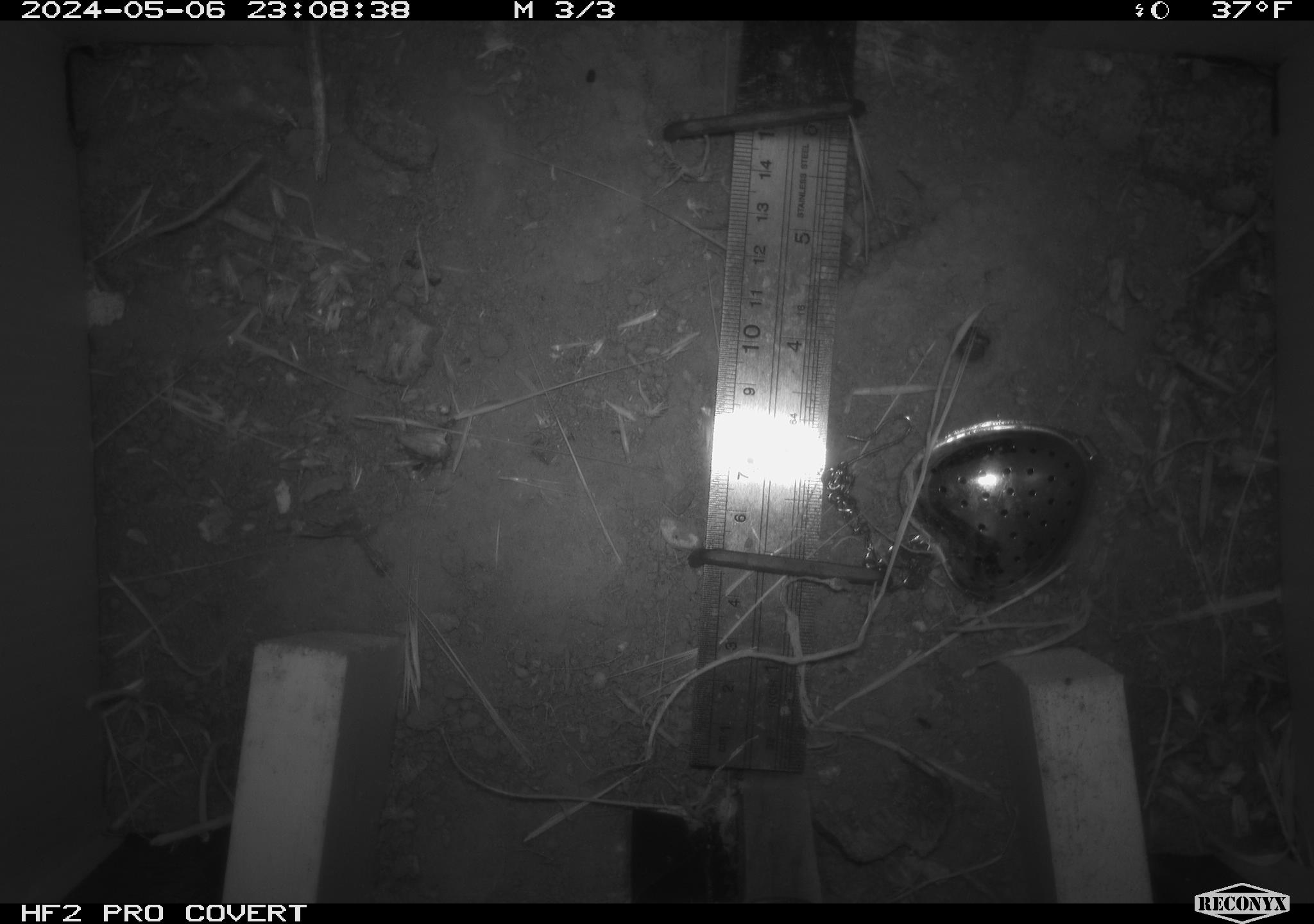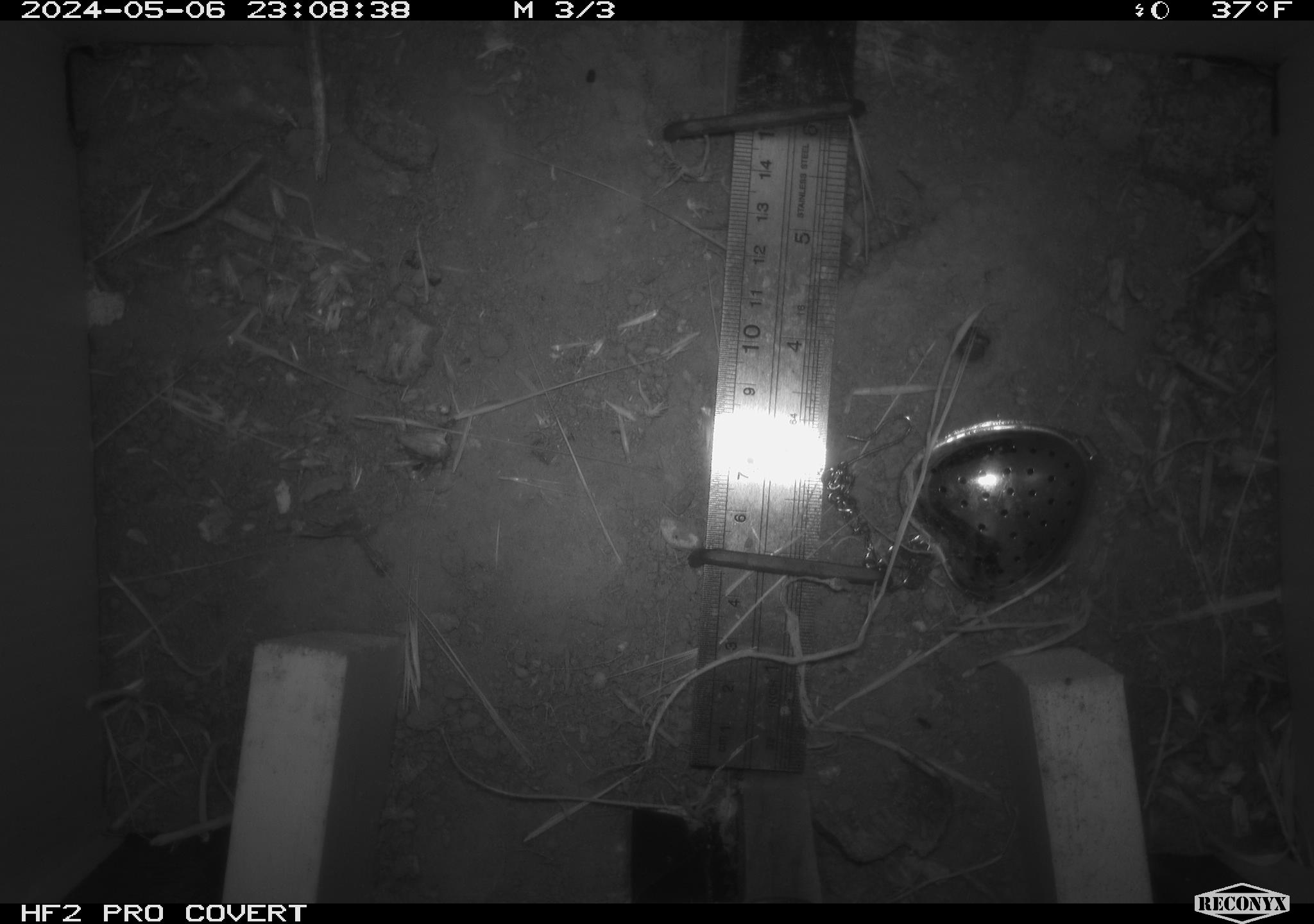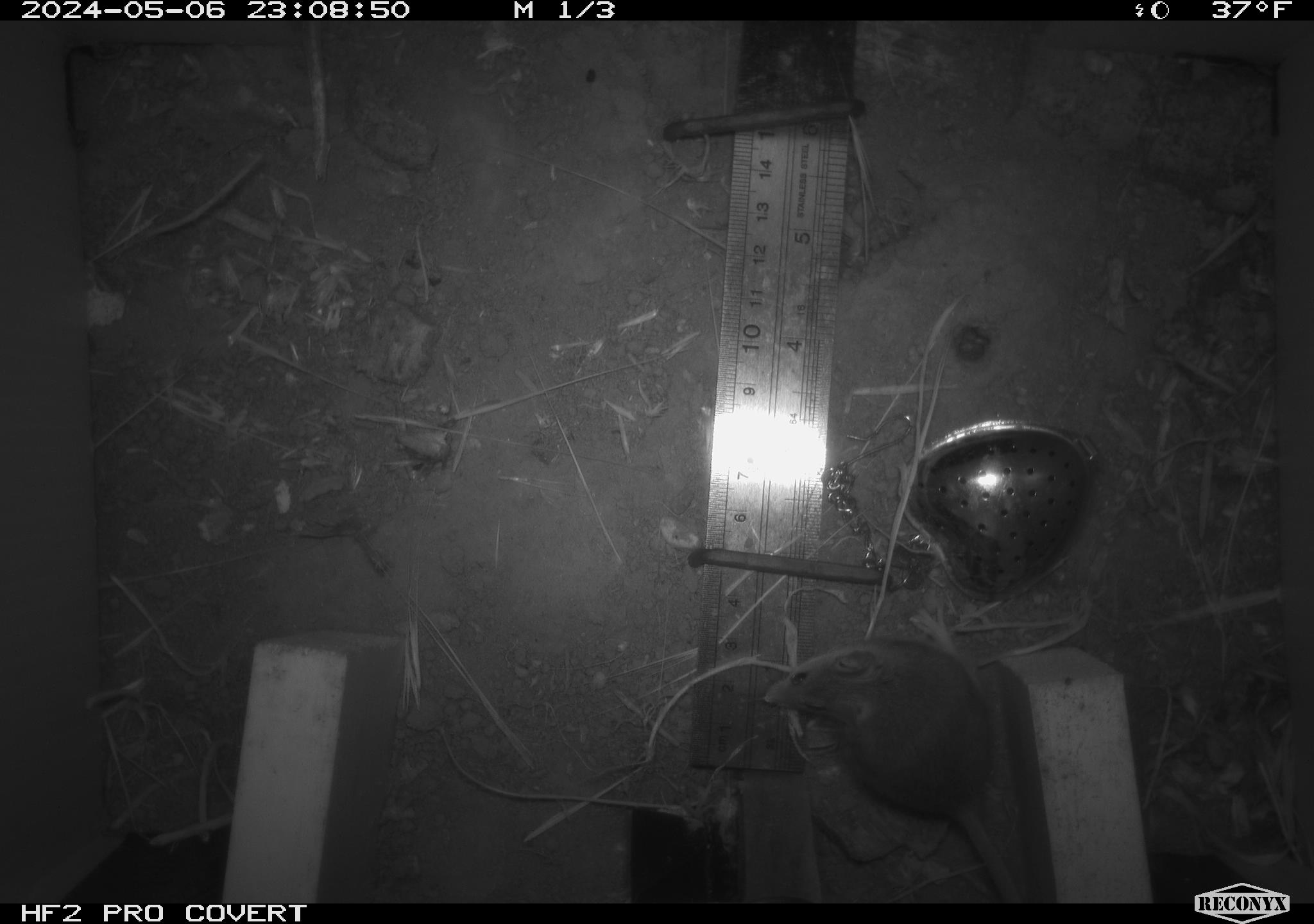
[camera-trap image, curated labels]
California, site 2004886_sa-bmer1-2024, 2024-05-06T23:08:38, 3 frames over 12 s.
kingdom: Animalia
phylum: Chordata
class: Mammalia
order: Rodentia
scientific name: Rodentia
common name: mouse species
Mouse species (Rodentia).